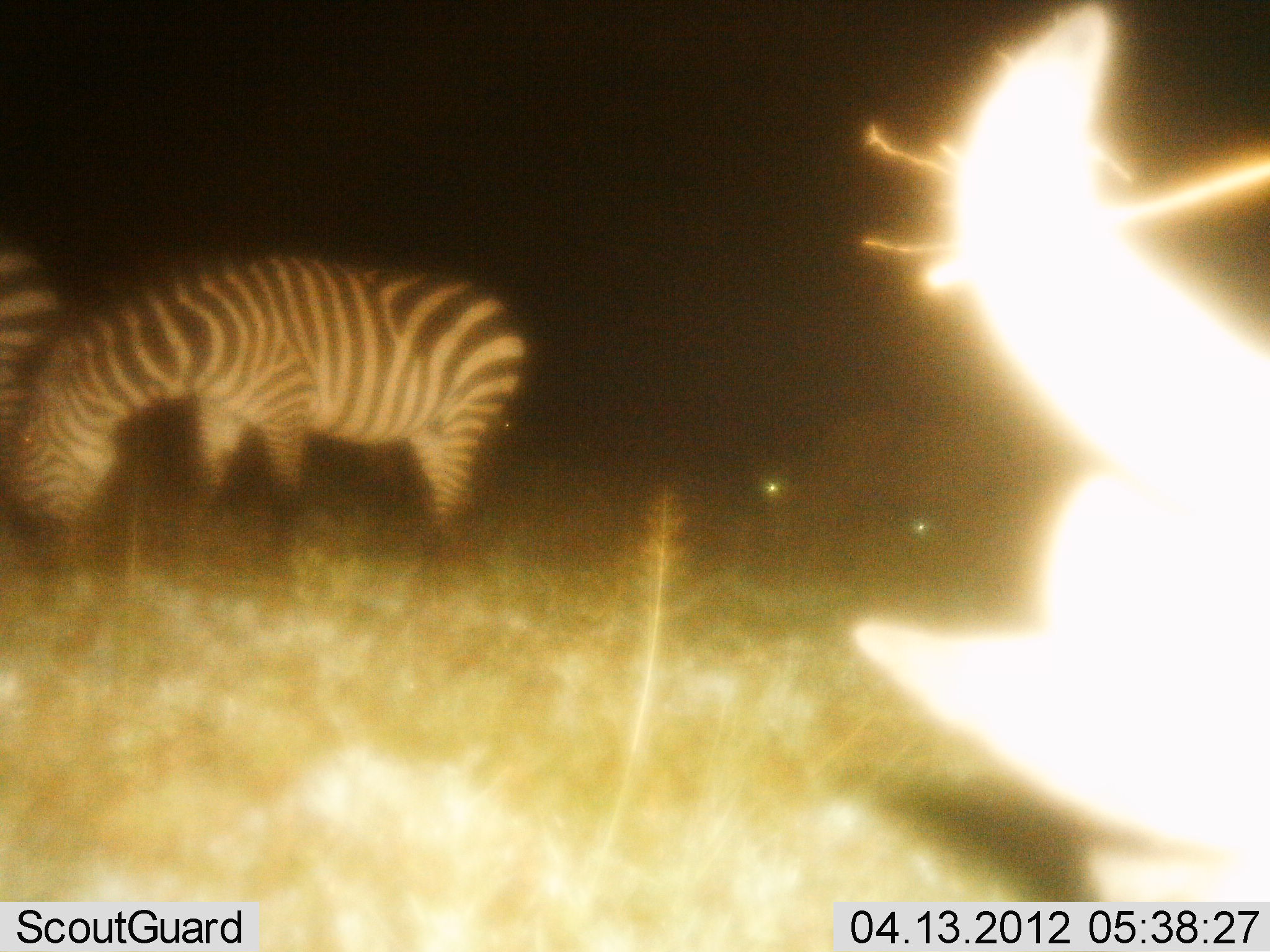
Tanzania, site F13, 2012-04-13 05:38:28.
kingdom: Animalia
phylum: Chordata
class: Mammalia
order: Perissodactyla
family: Equidae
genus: Equus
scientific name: Equus quagga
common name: plains zebra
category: zebra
Zebra (plains zebra) (Equus quagga), count 2. Behavior (volunteer vote fractions): standing 29%, resting 0%, moving 0%, interacting 6%. Young present (vote fraction): 0%. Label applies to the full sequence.